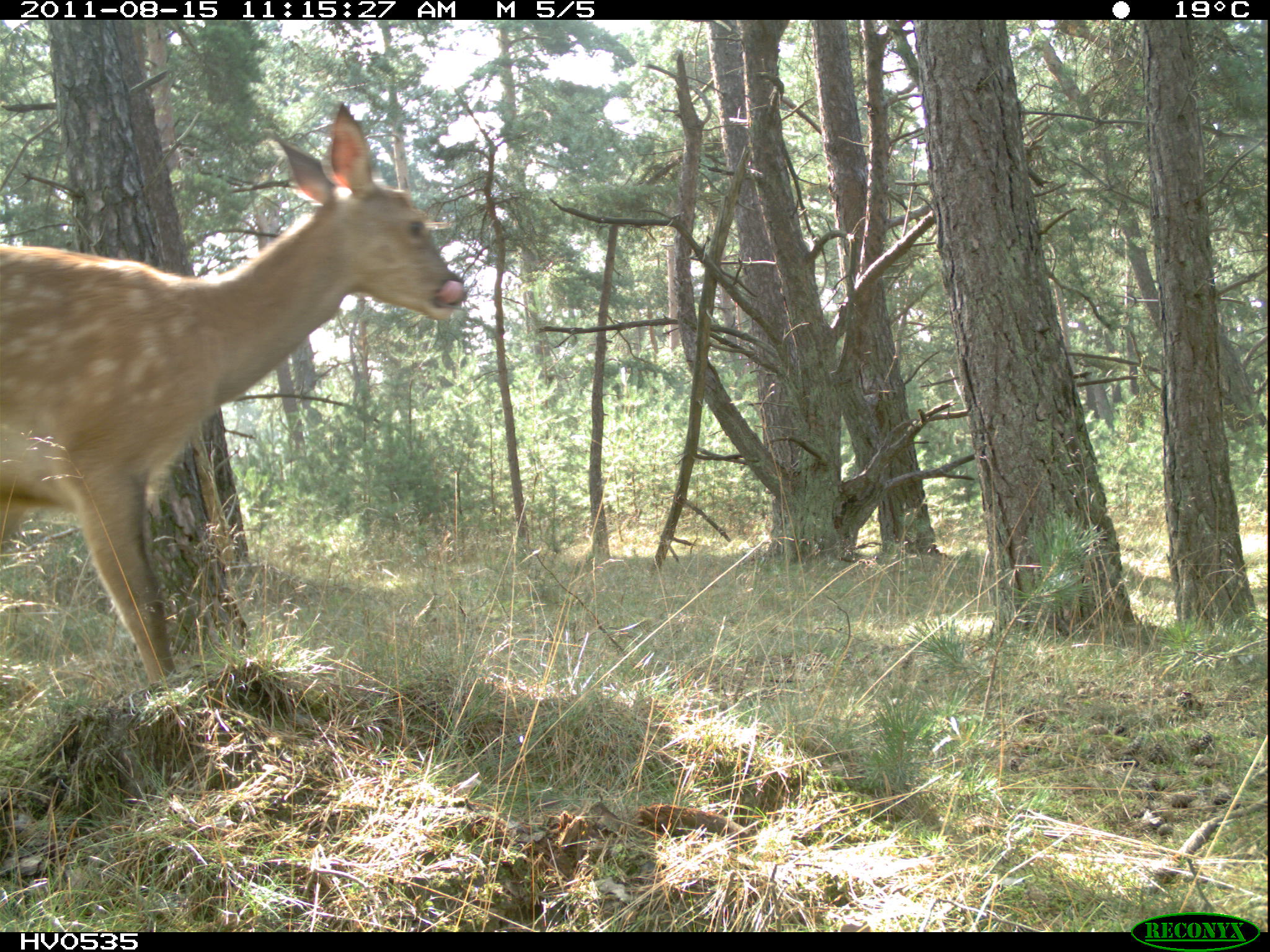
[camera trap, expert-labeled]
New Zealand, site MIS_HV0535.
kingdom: Animalia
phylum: Chordata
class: Mammalia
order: Artiodactyla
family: Cervidae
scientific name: Cervidae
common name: deer